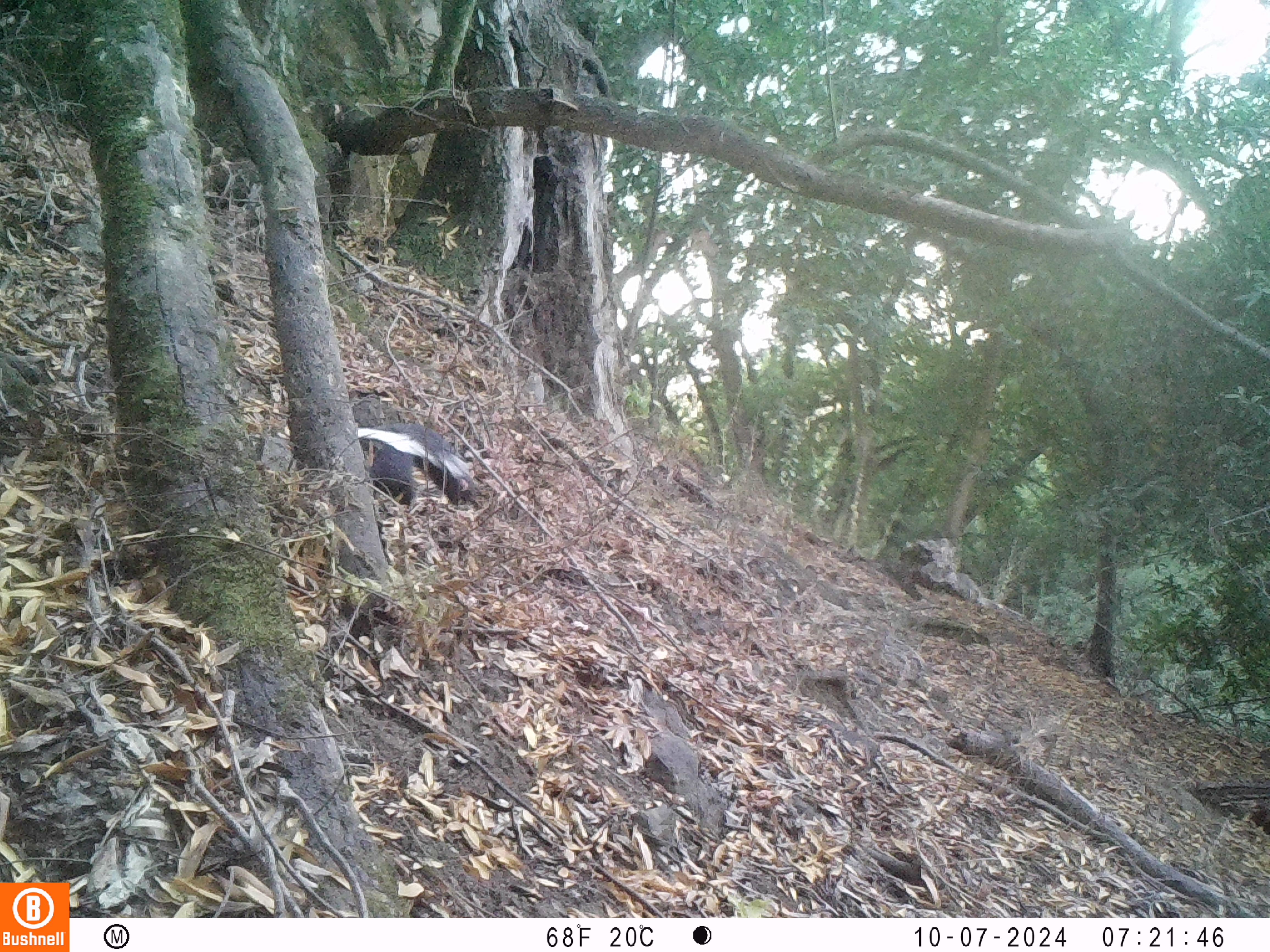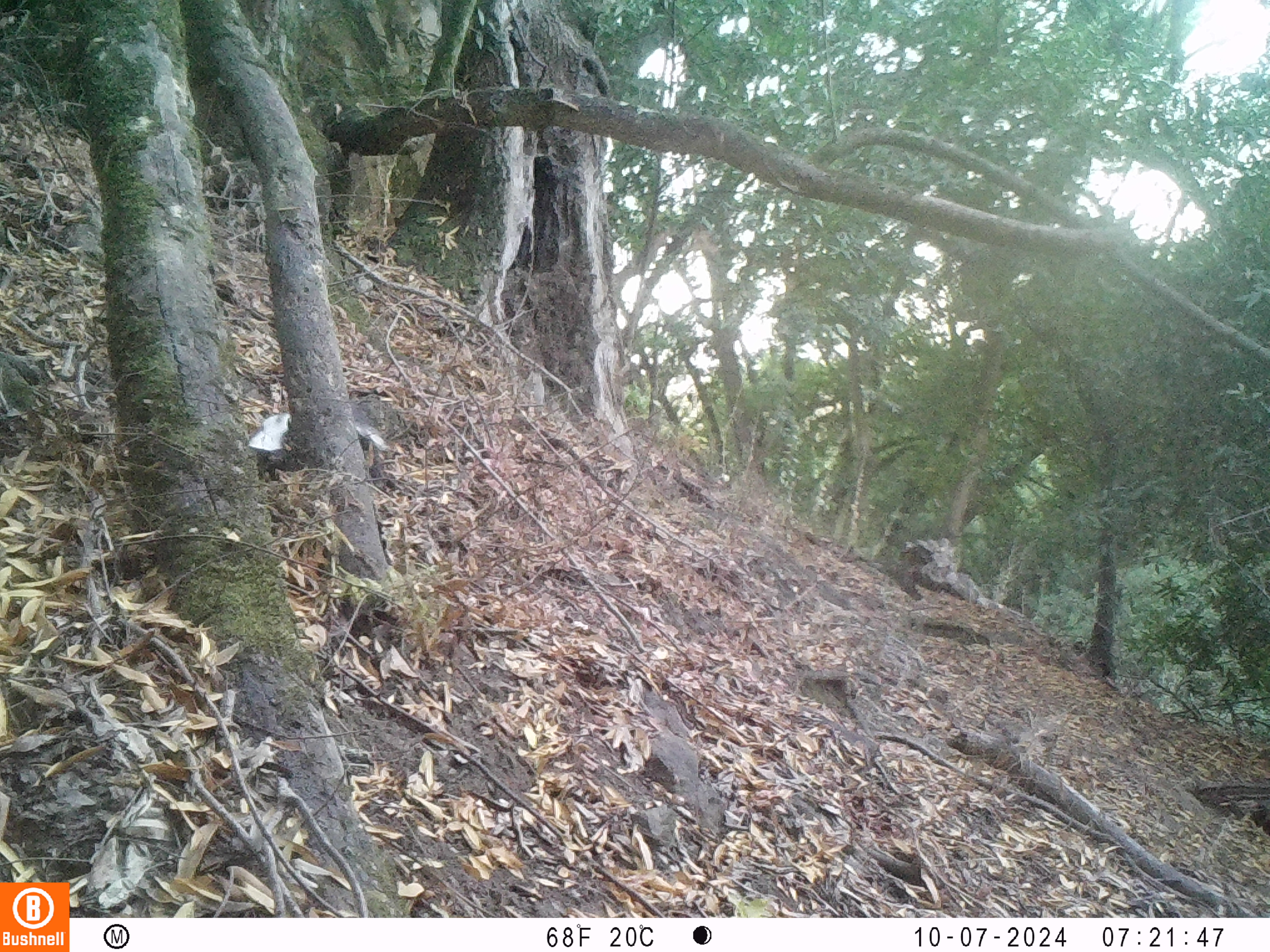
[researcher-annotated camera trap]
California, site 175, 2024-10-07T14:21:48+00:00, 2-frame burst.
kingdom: Animalia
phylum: Chordata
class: Mammalia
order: Carnivora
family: Mephitidae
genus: Mephitis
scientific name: Mephitis mephitis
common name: striped skunk